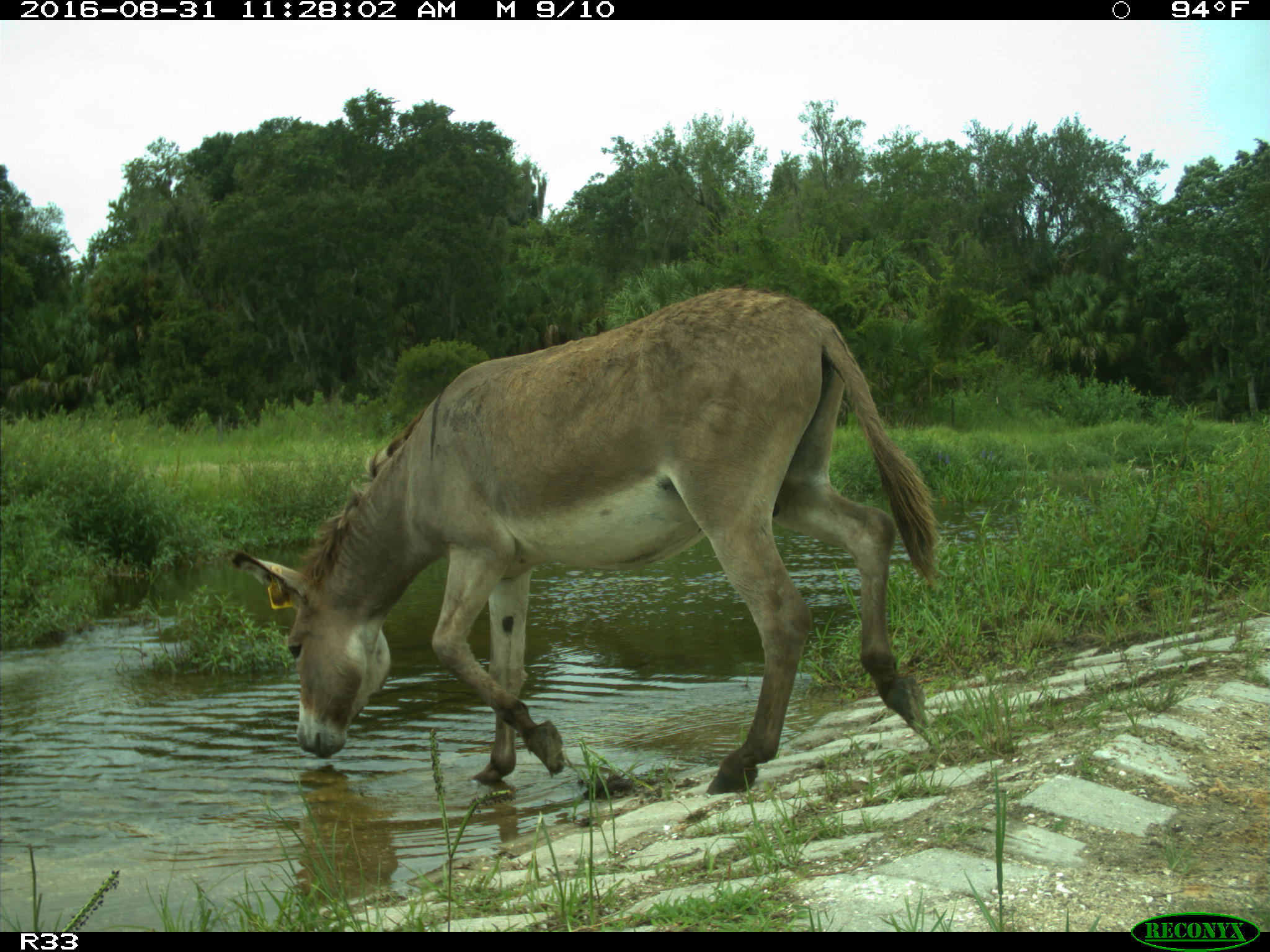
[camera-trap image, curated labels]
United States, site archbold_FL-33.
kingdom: Animalia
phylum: Chordata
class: Mammalia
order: Perissodactyla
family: Equidae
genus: Equus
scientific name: Equus africanus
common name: african wild ass